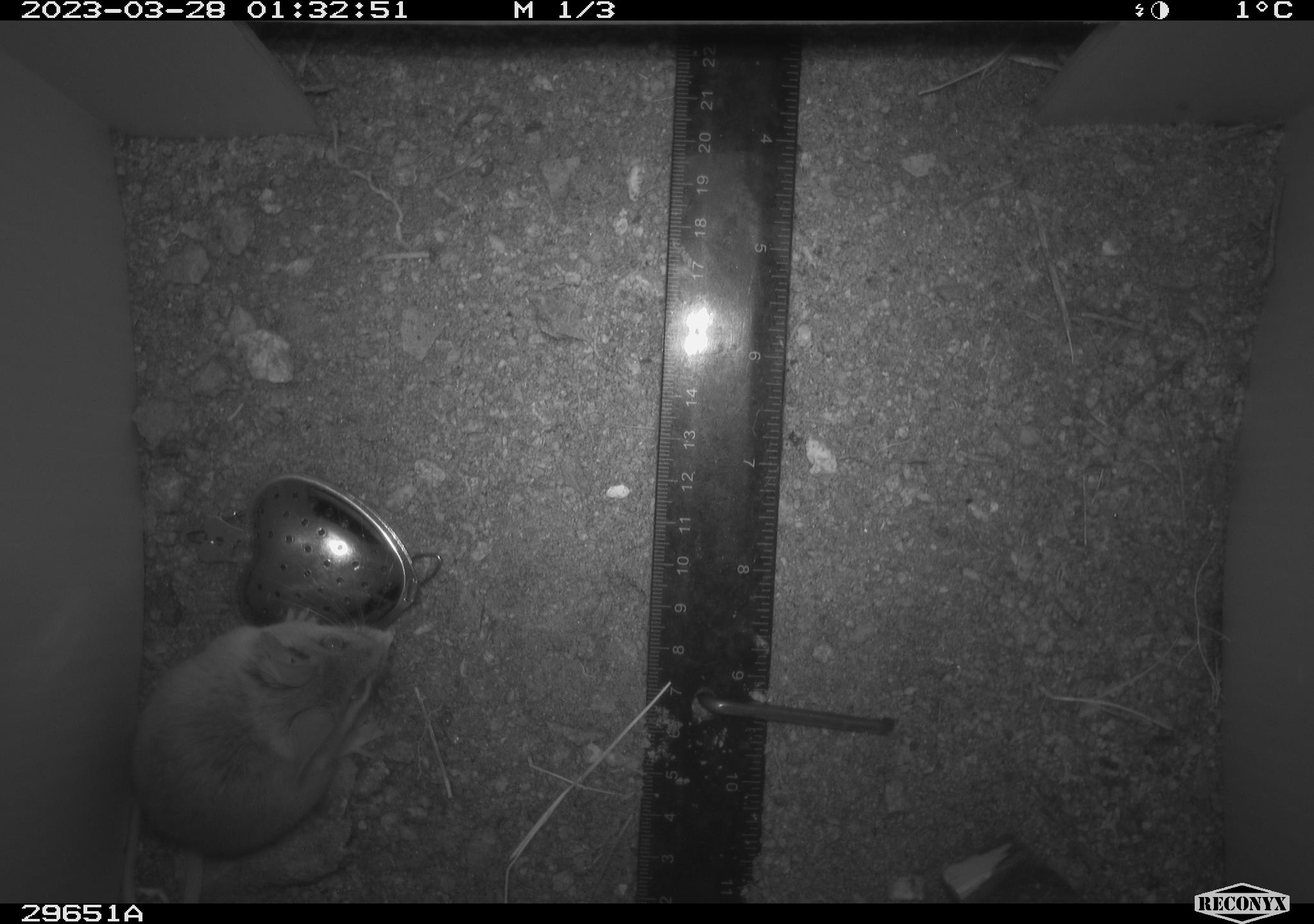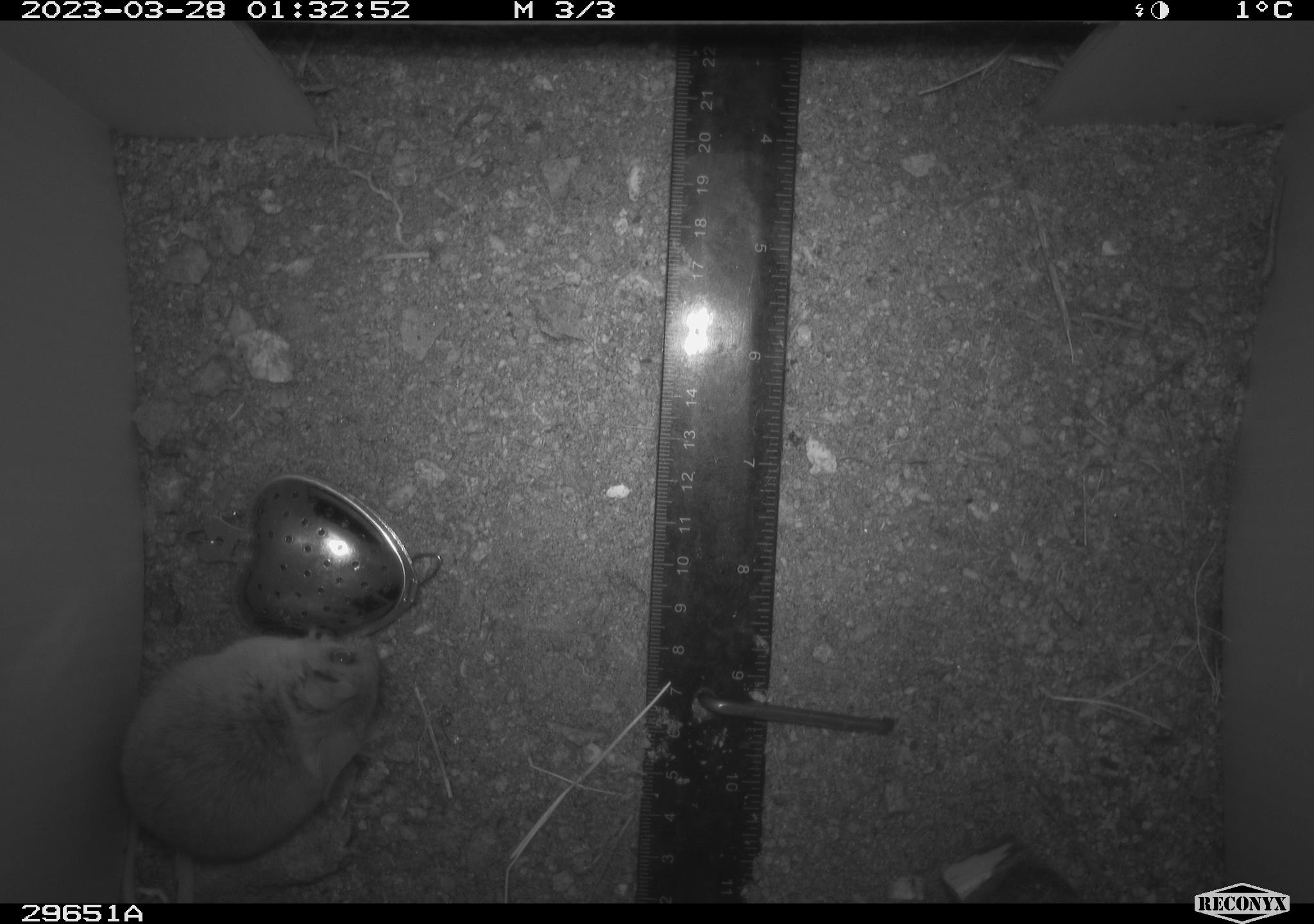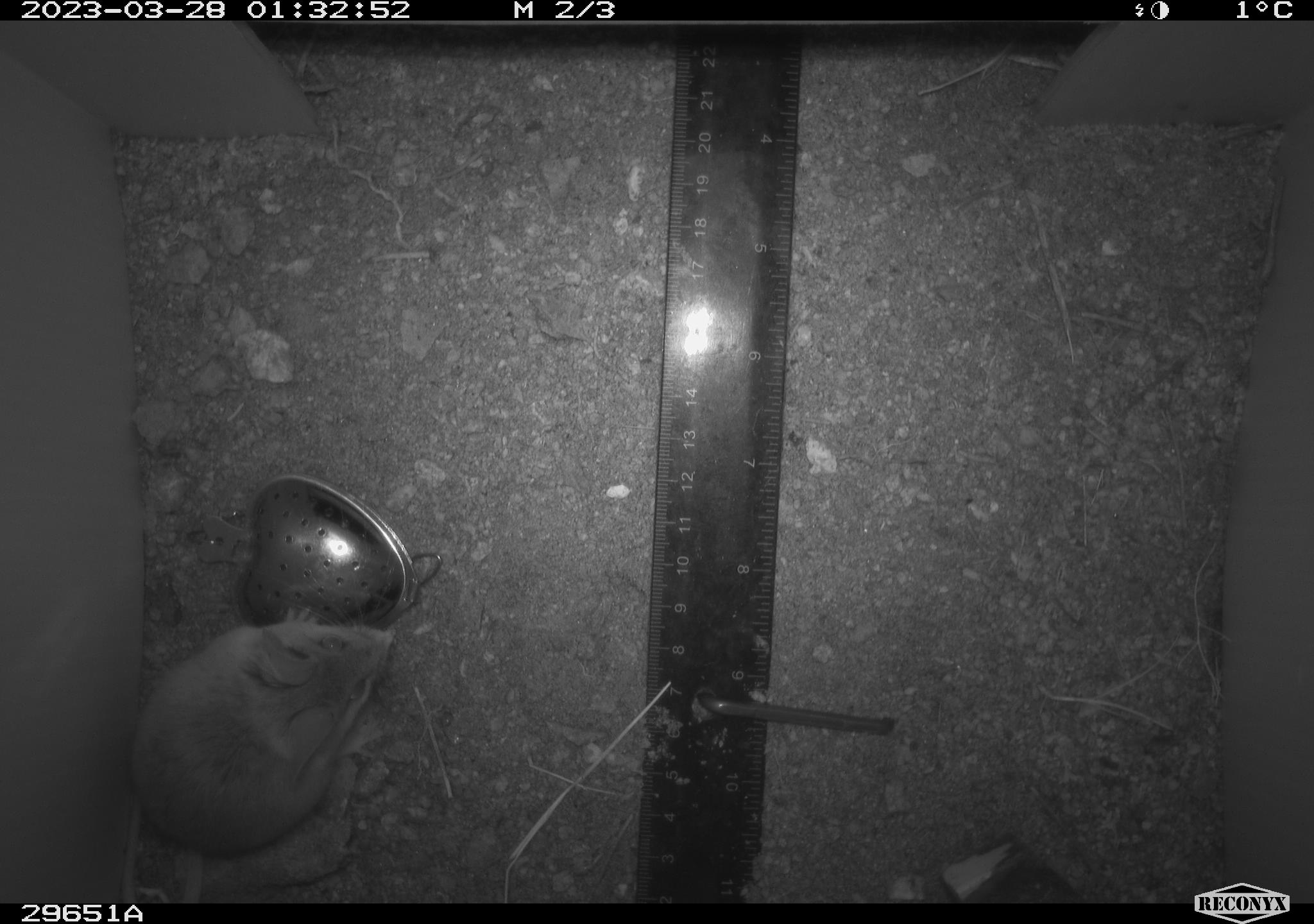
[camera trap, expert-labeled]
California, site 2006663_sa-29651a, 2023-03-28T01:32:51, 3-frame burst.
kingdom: Animalia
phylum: Chordata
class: Mammalia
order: Rodentia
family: Cricetidae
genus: Peromyscus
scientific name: Peromyscus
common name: deer mice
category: peromyscus species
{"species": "peromyscus species (deer mice) (Peromyscus)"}